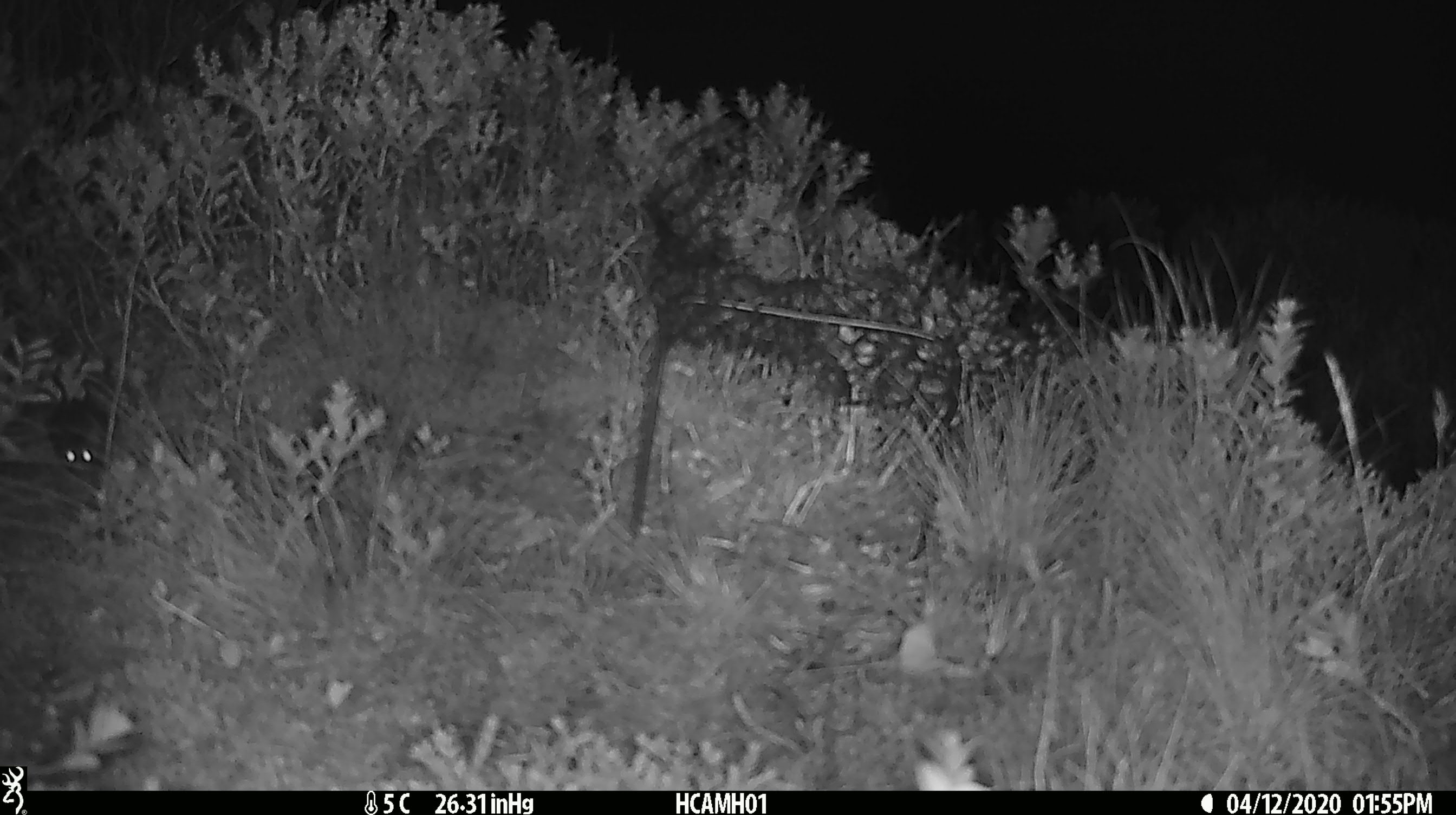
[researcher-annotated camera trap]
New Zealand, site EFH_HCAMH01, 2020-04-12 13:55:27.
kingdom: Animalia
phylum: Chordata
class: Mammalia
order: Rodentia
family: Muridae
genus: Mus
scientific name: Mus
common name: mouse